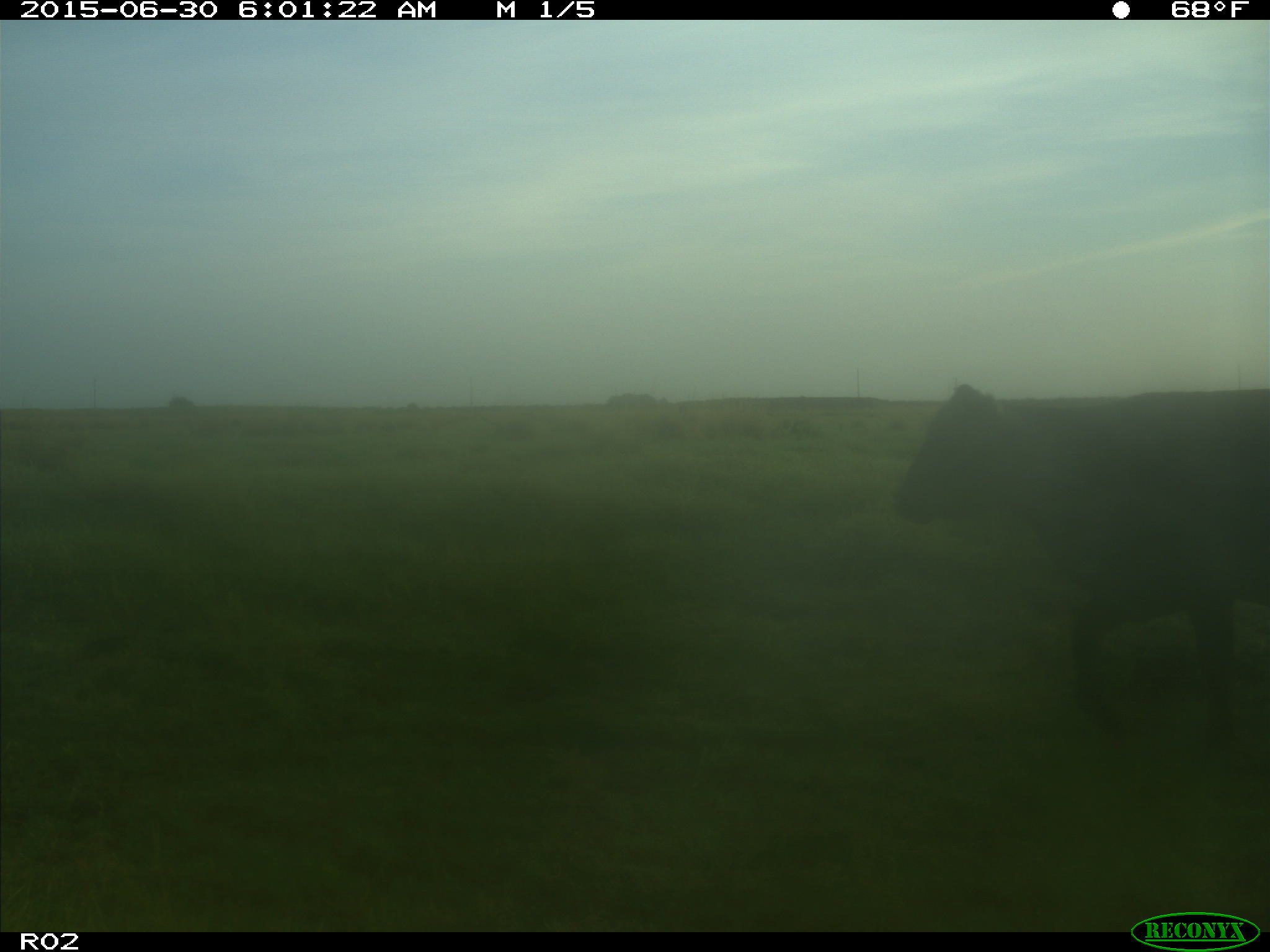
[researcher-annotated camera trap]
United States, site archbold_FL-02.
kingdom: Animalia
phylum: Chordata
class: Mammalia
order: Artiodactyla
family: Bovidae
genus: Bos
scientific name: Bos taurus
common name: domestic cow